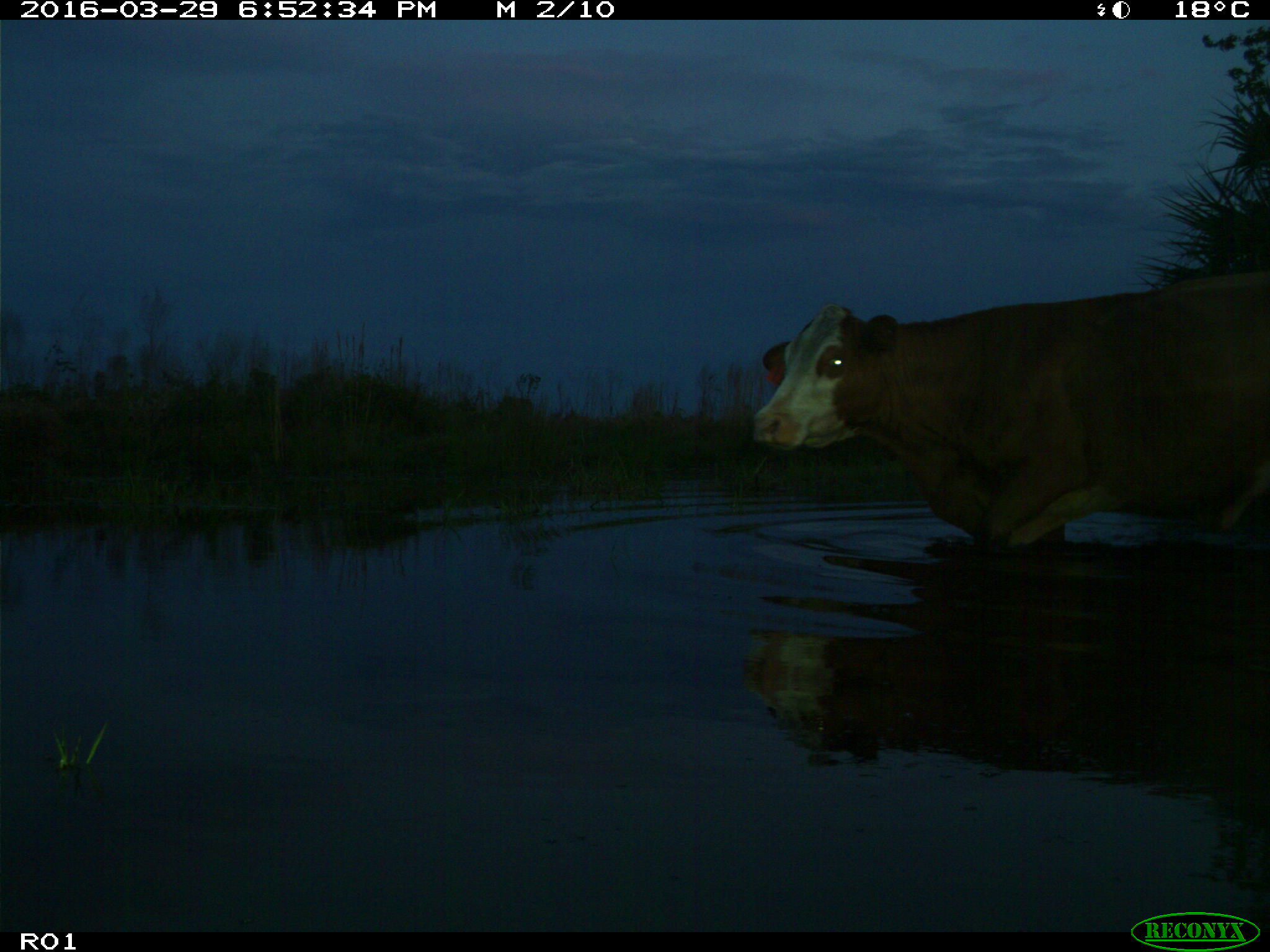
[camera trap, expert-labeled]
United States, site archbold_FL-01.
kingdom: Animalia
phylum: Chordata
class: Mammalia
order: Artiodactyla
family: Bovidae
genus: Bos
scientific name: Bos taurus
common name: domestic cow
Bos taurus (domestic cow).